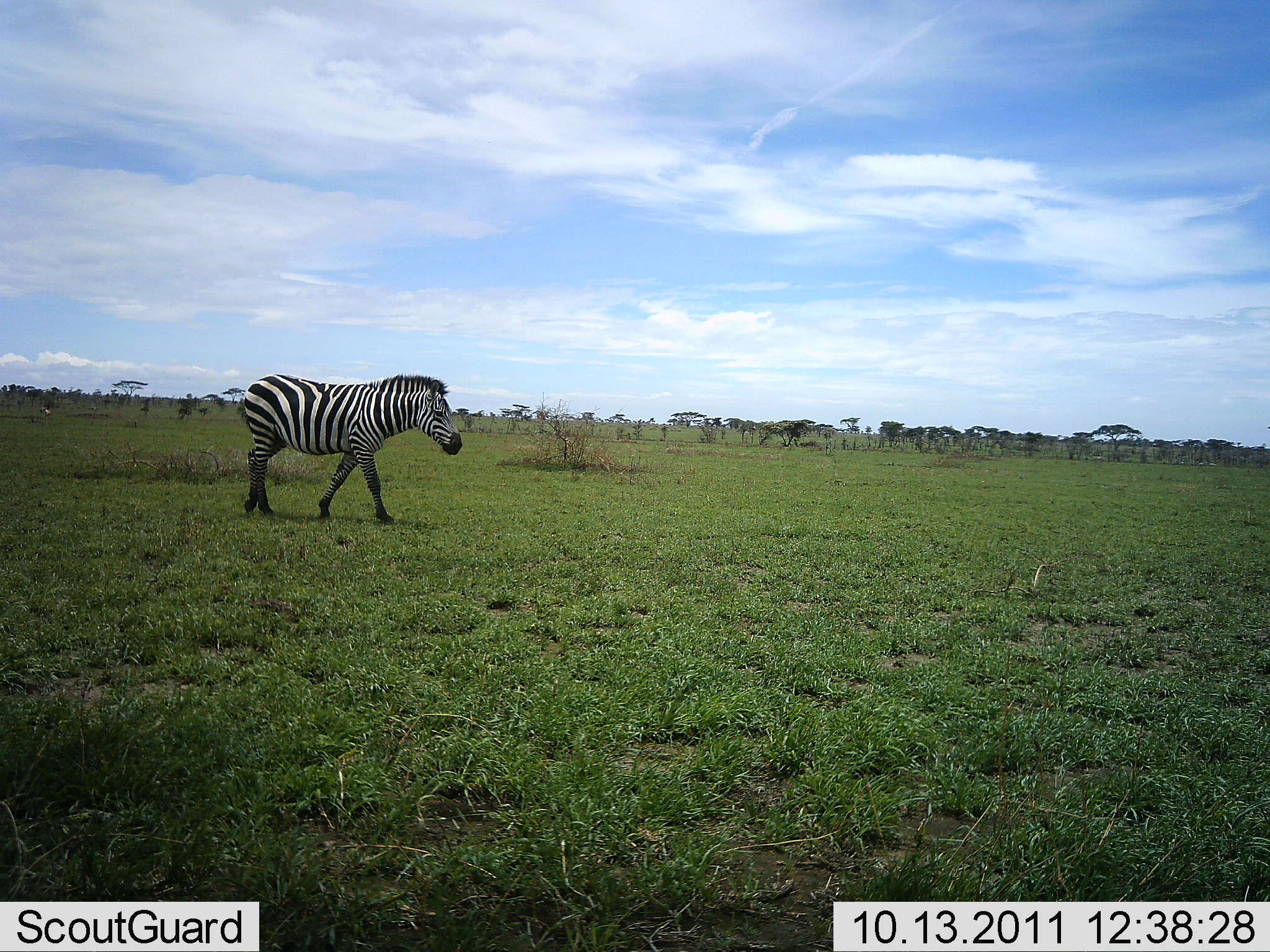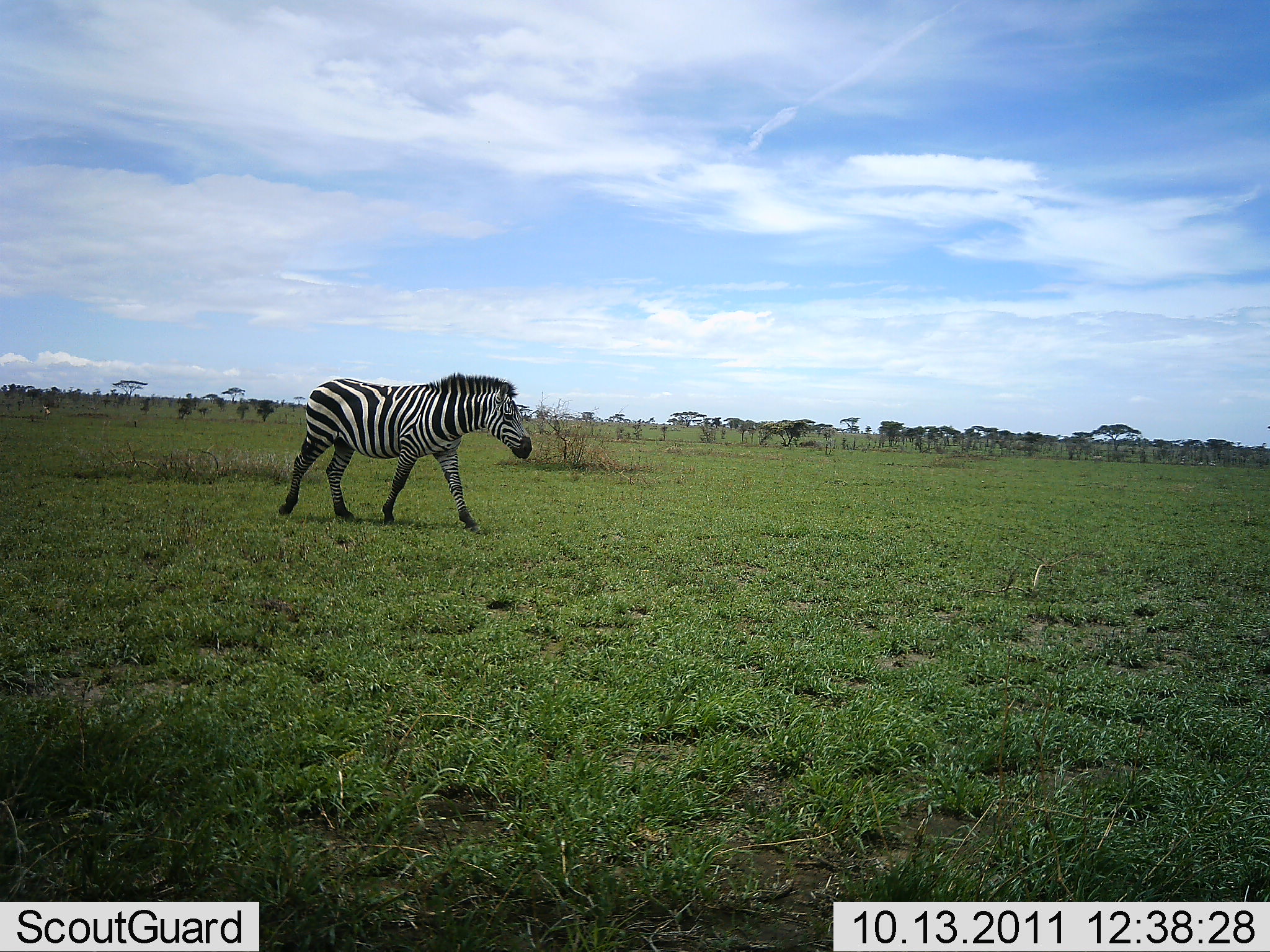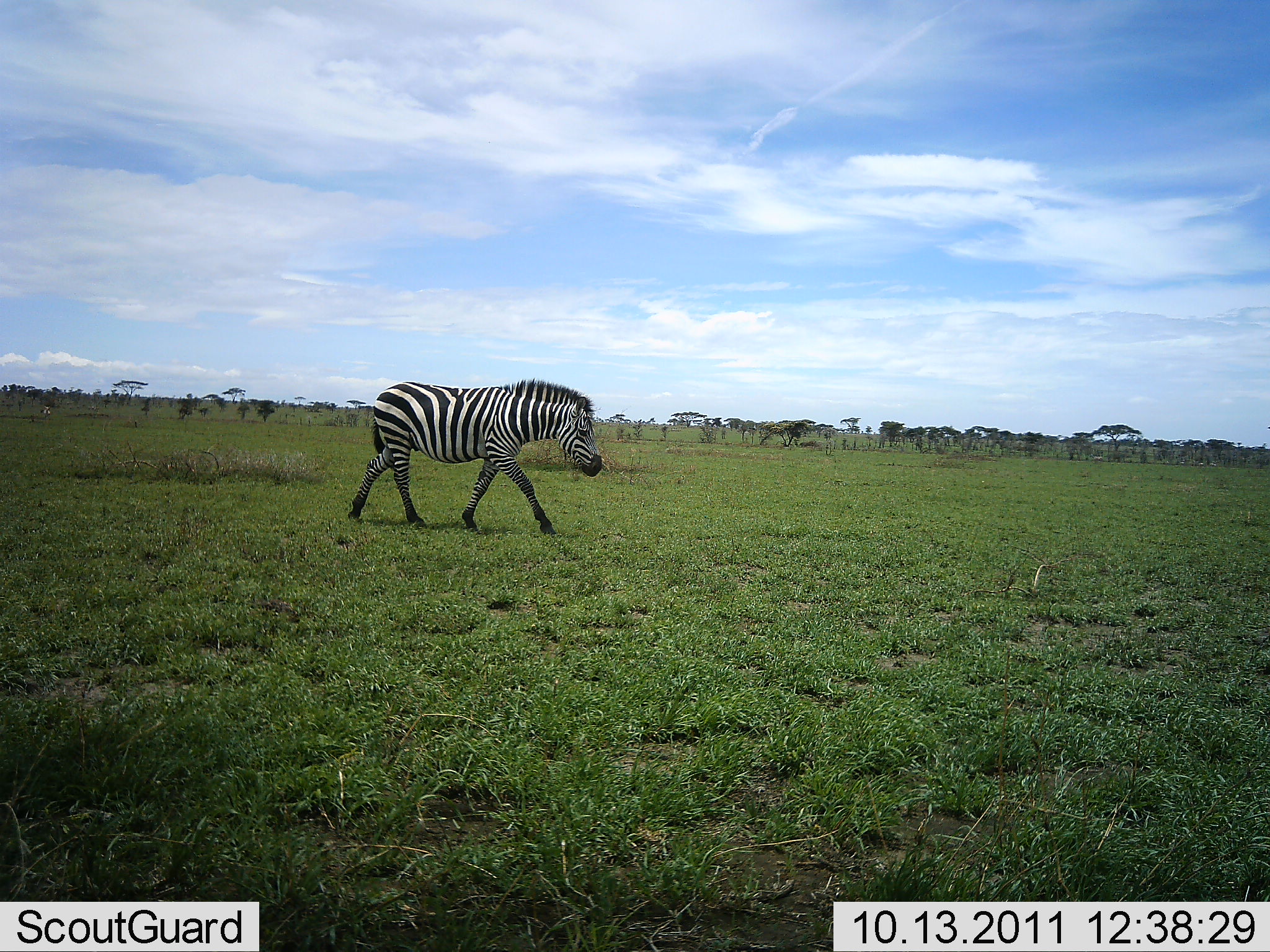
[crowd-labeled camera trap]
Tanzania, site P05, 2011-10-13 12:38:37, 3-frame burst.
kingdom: Animalia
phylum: Chordata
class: Mammalia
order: Perissodactyla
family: Equidae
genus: Equus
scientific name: Equus quagga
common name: plains zebra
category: zebra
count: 1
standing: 8%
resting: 0%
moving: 92%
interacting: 0%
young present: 0%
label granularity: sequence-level